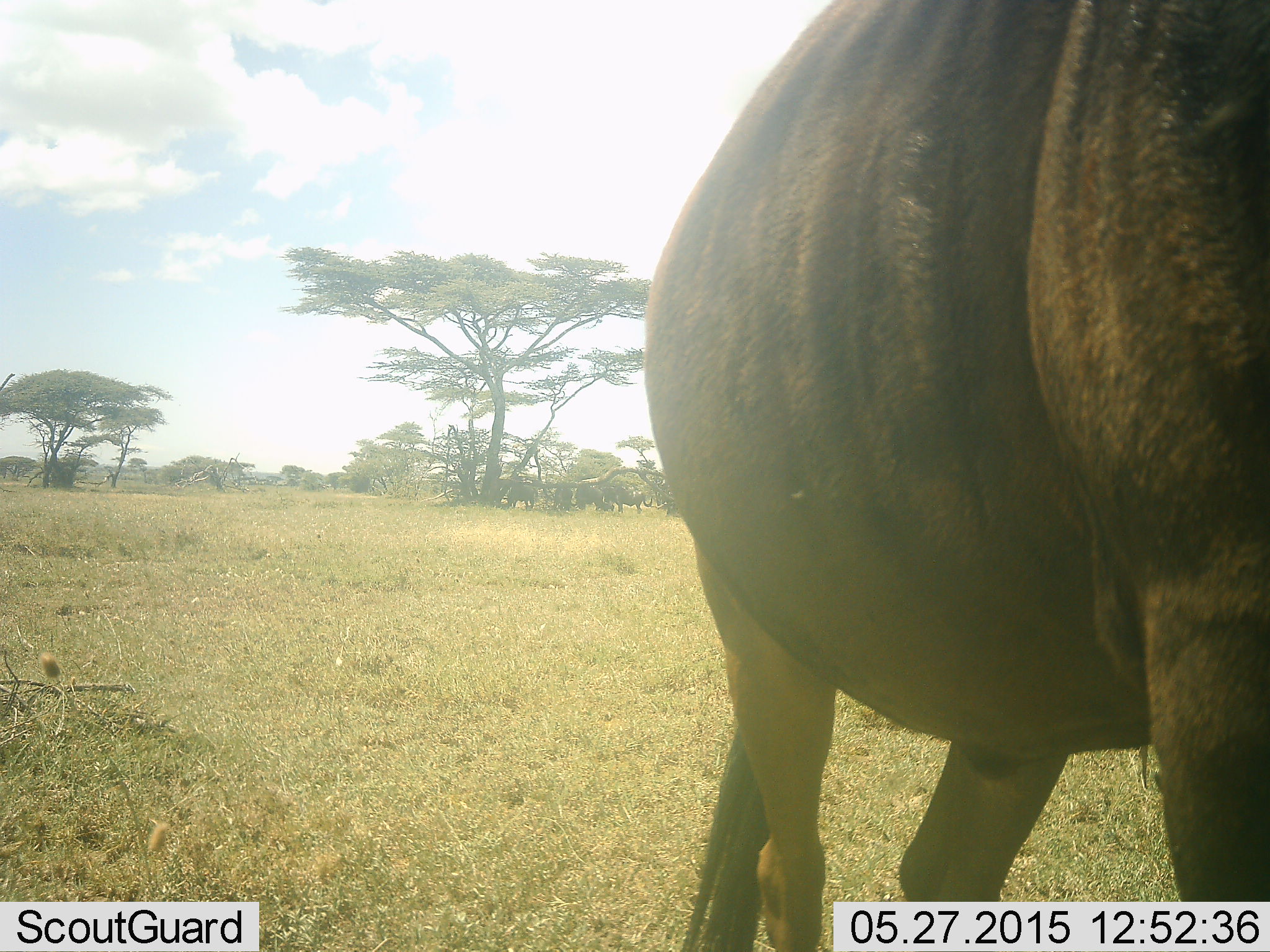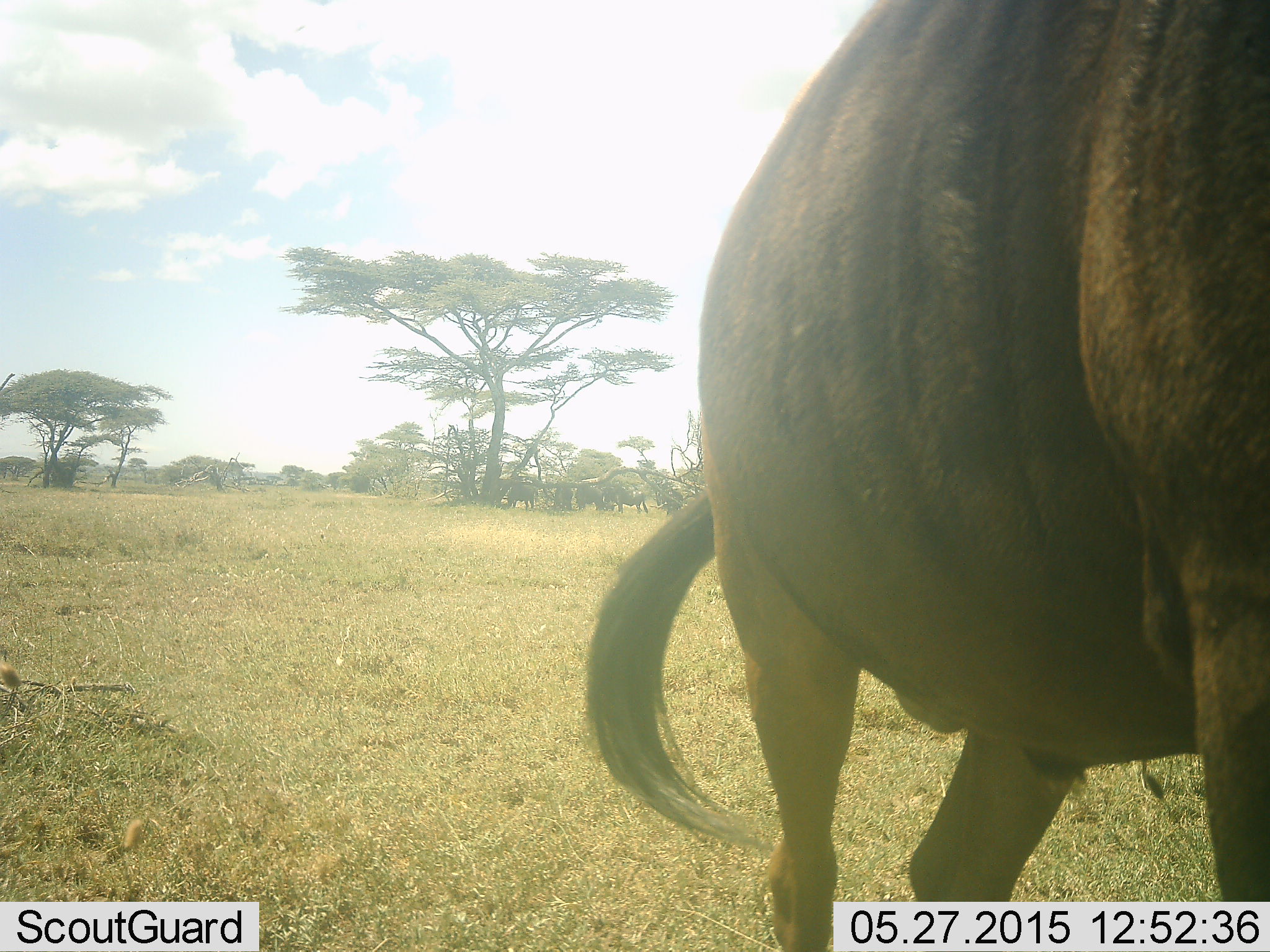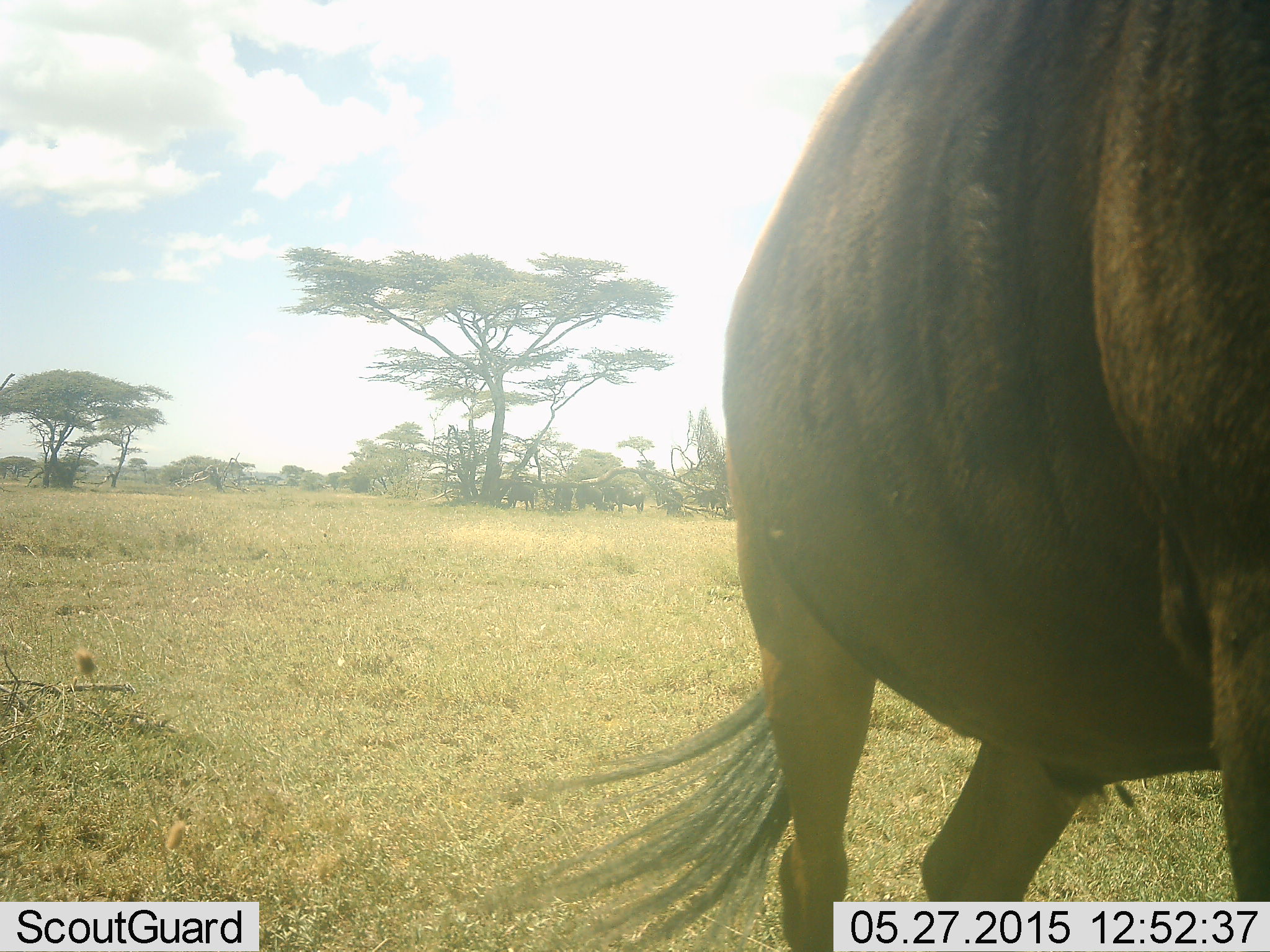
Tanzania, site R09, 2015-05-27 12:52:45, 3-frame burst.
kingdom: Animalia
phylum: Chordata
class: Mammalia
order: Artiodactyla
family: Bovidae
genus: Connochaetes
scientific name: Connochaetes taurinus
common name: blue wildebeest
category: wildebeest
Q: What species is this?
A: Wildebeest (blue wildebeest) (Connochaetes taurinus).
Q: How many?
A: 6.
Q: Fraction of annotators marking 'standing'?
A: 70%.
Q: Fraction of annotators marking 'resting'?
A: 20%.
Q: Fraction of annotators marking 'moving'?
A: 20%.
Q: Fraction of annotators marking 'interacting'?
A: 0%.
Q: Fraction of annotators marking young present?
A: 10%.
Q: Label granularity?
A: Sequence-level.